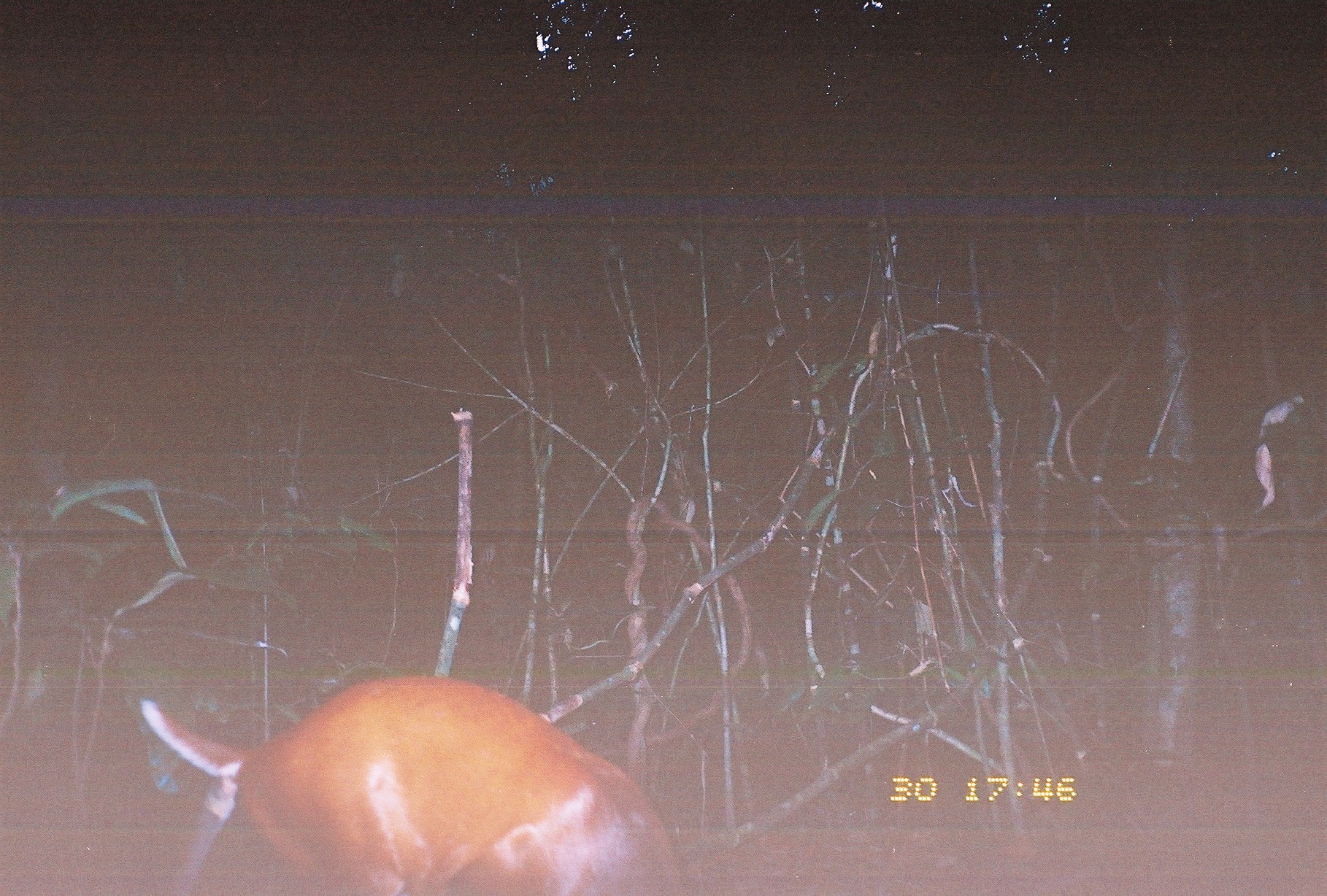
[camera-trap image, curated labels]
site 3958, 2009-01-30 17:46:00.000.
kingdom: Animalia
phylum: Chordata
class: Mammalia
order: Artiodactyla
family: Cervidae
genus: Muntiacus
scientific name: Muntiacus muntjak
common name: southern red muntjac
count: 1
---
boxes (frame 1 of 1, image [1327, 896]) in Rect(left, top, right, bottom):
muntiacus muntjak: Rect(142, 676, 679, 895)